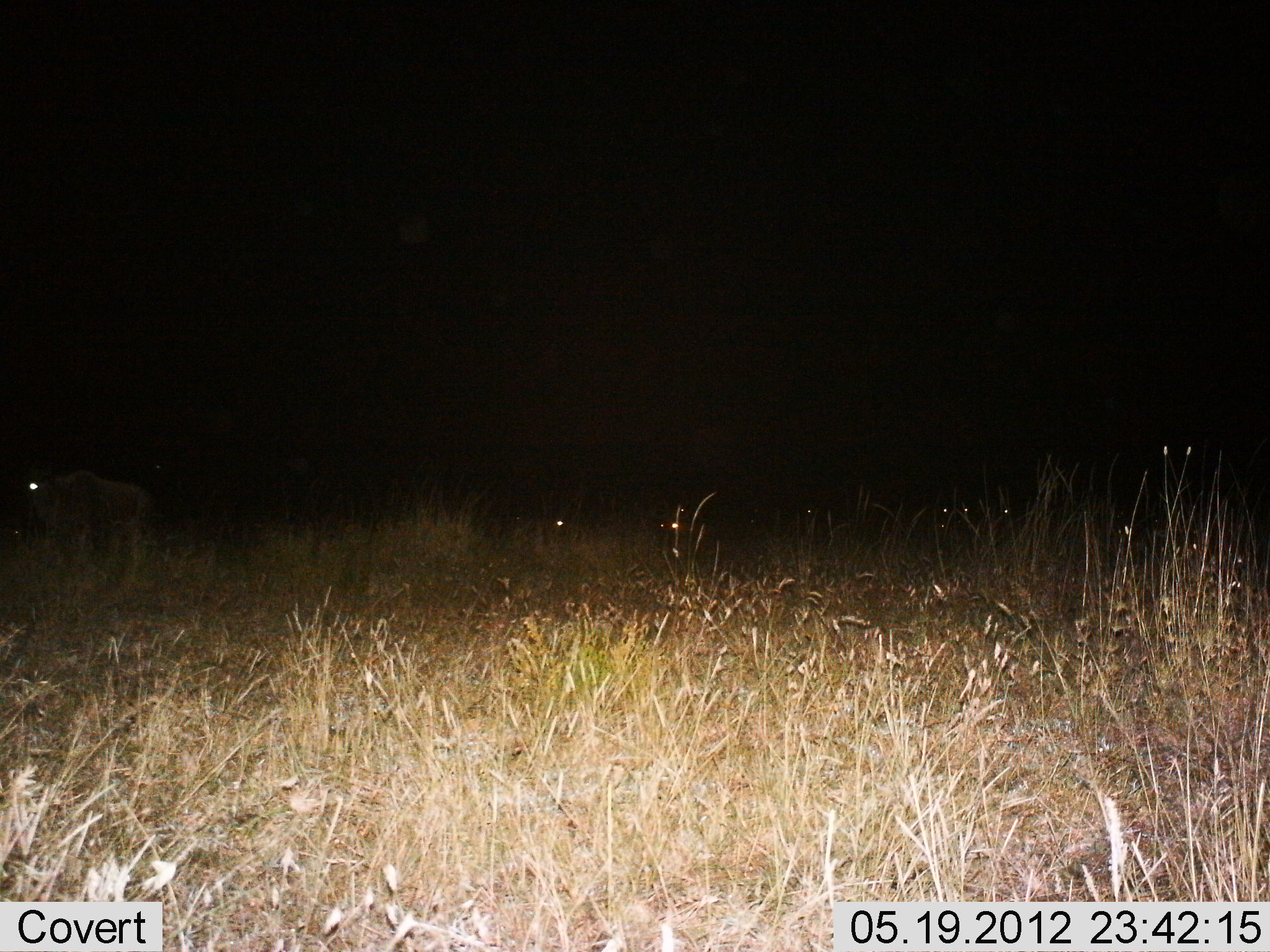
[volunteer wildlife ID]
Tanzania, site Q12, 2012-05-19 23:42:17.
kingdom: Animalia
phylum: Chordata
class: Mammalia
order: Artiodactyla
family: Bovidae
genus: Connochaetes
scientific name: Connochaetes taurinus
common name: blue wildebeest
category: wildebeest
Wildebeest (blue wildebeest) (Connochaetes taurinus), count 2. Behavior (volunteer vote fractions): standing 80%, resting 20%, moving 20%, interacting 0%. Young present (vote fraction): 0%. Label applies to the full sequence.